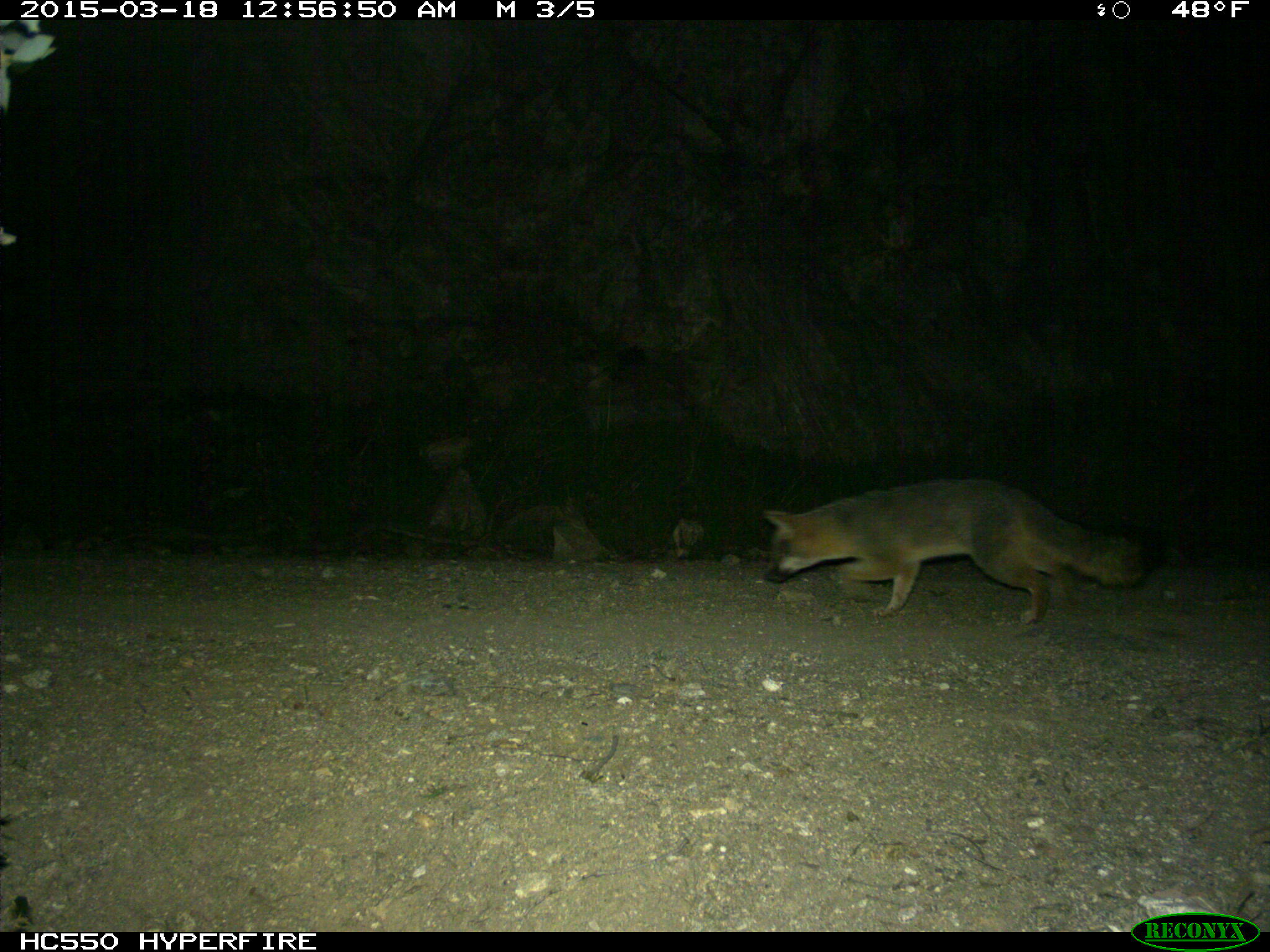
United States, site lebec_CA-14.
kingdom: Animalia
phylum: Chordata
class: Mammalia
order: Carnivora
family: Canidae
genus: Urocyon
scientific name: Urocyon cinereoargenteus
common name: gray fox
Urocyon cinereoargenteus (gray fox).